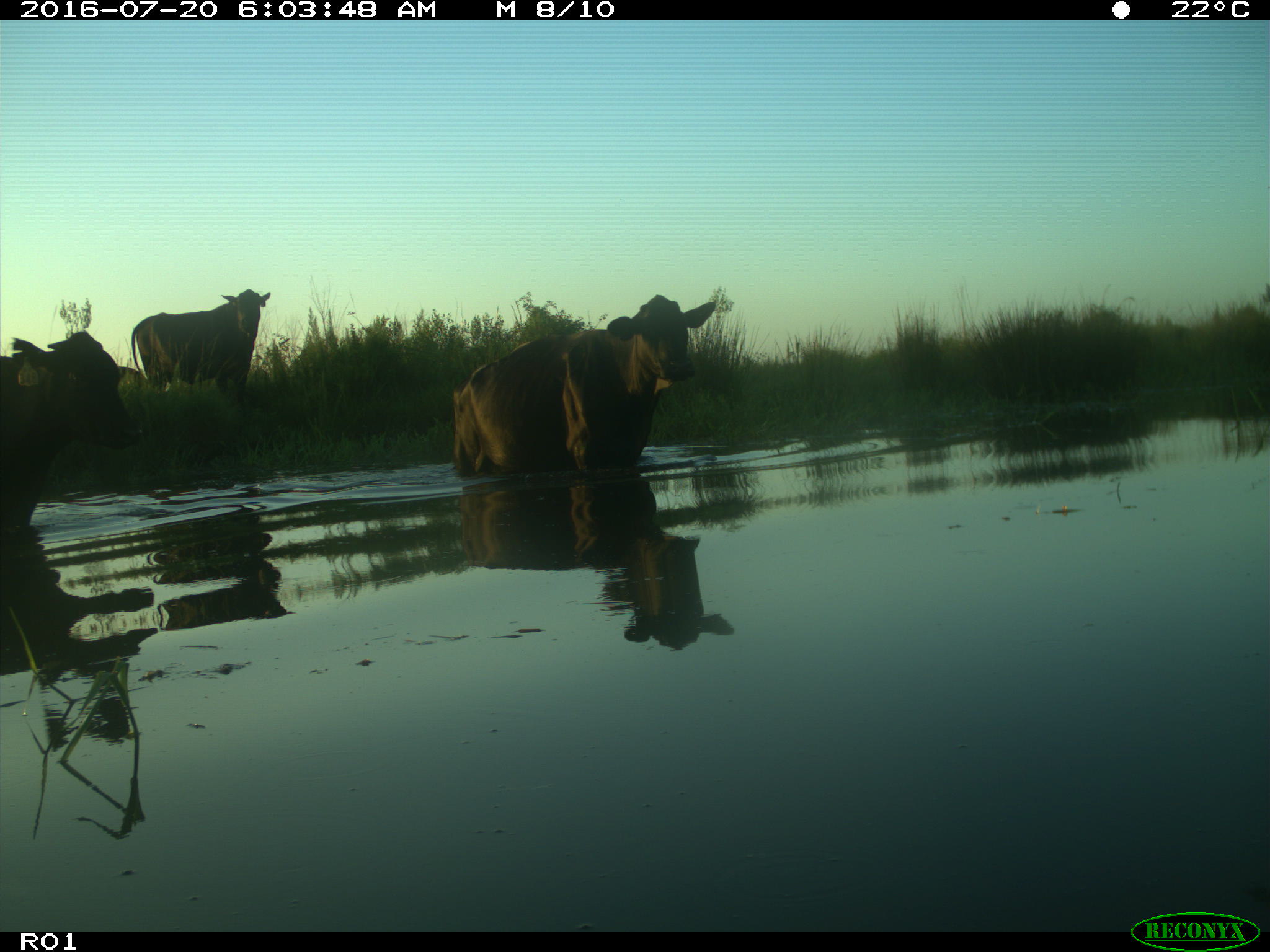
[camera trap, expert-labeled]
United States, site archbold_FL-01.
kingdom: Animalia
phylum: Chordata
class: Mammalia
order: Artiodactyla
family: Bovidae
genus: Bos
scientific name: Bos taurus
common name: domestic cow